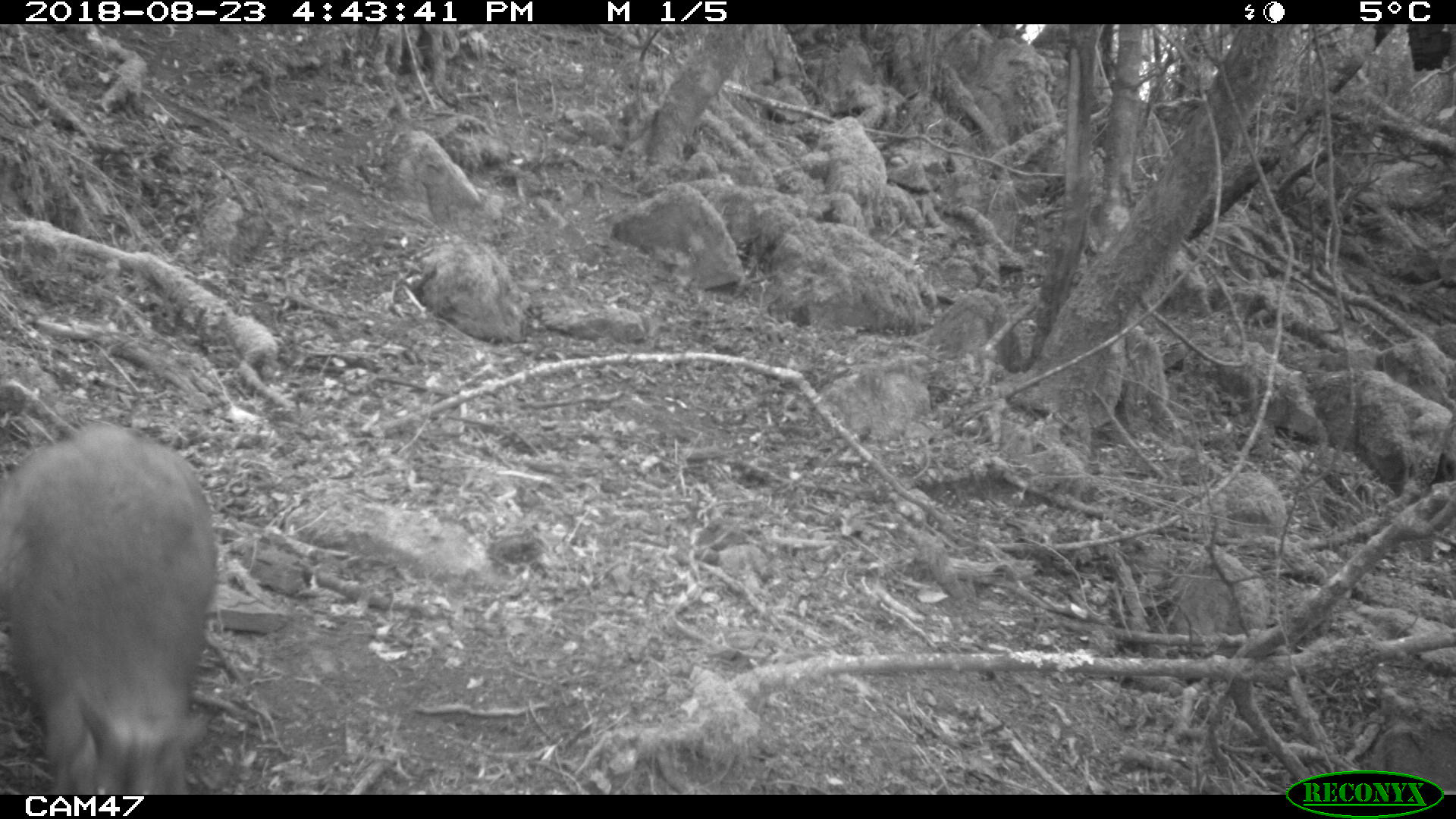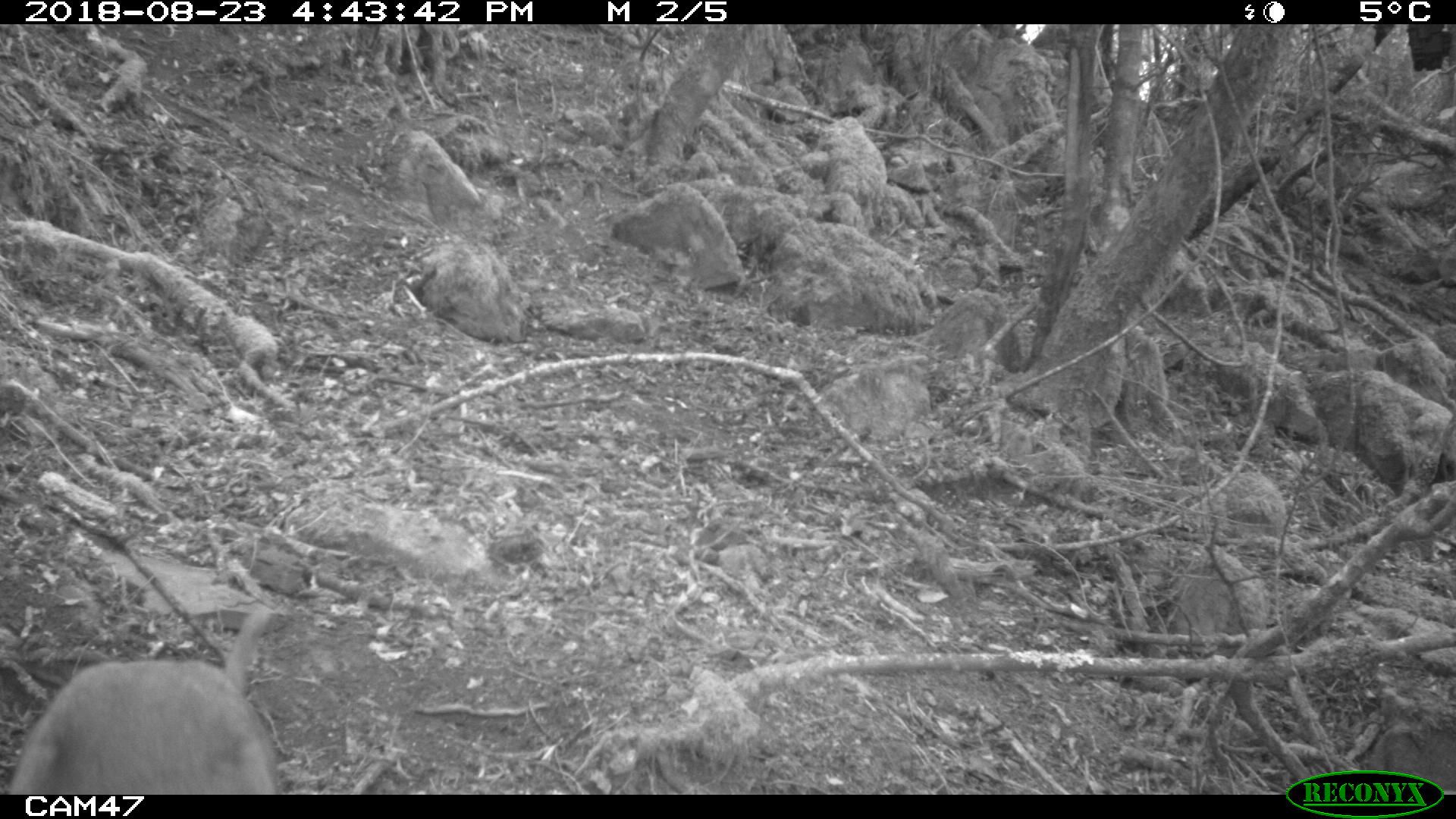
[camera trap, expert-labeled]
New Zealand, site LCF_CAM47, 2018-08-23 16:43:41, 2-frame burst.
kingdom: Animalia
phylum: Chordata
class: Mammalia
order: Diprotodontia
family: Macropodidae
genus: Notamacropus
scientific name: Notamacropus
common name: wallaby